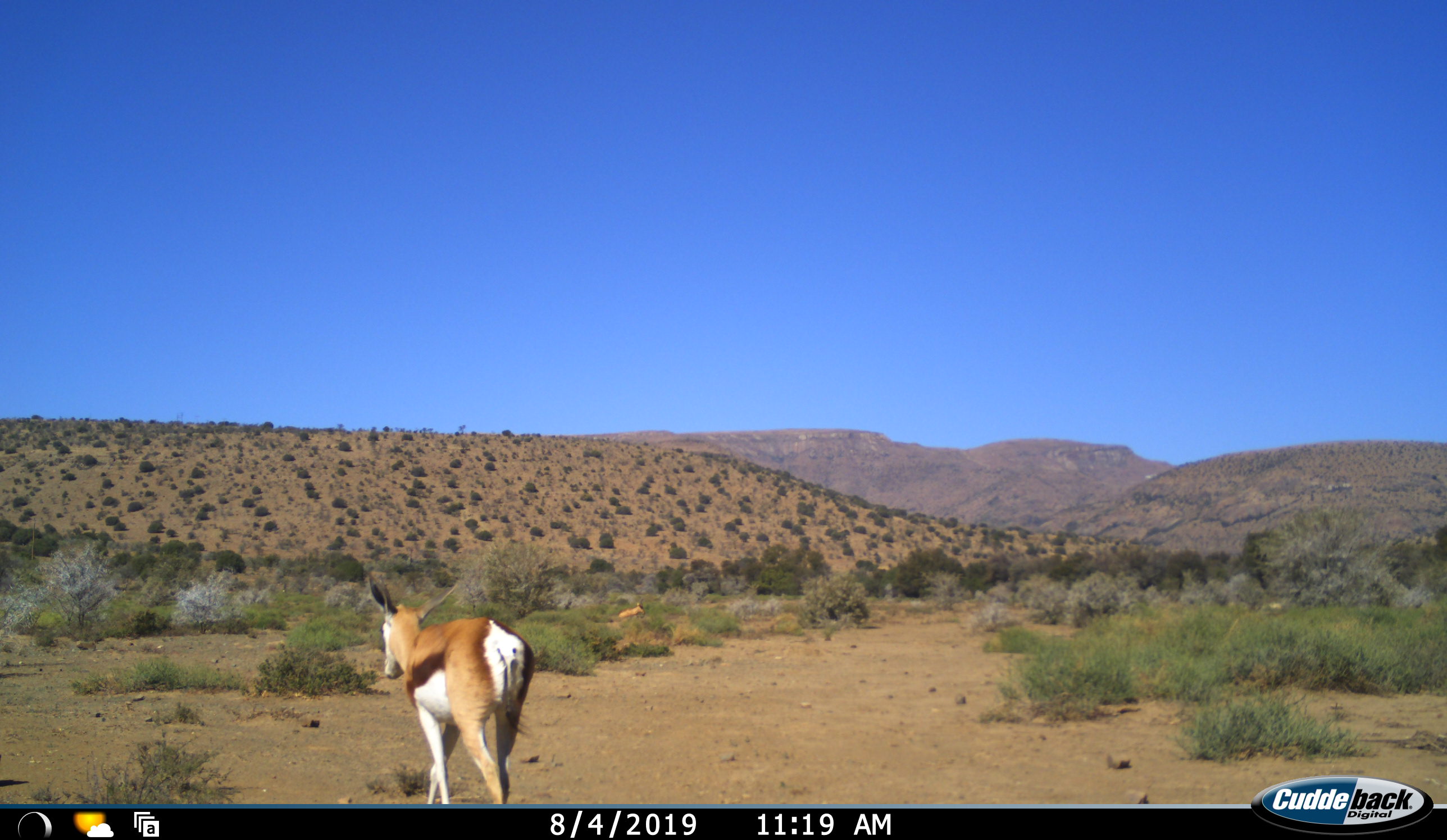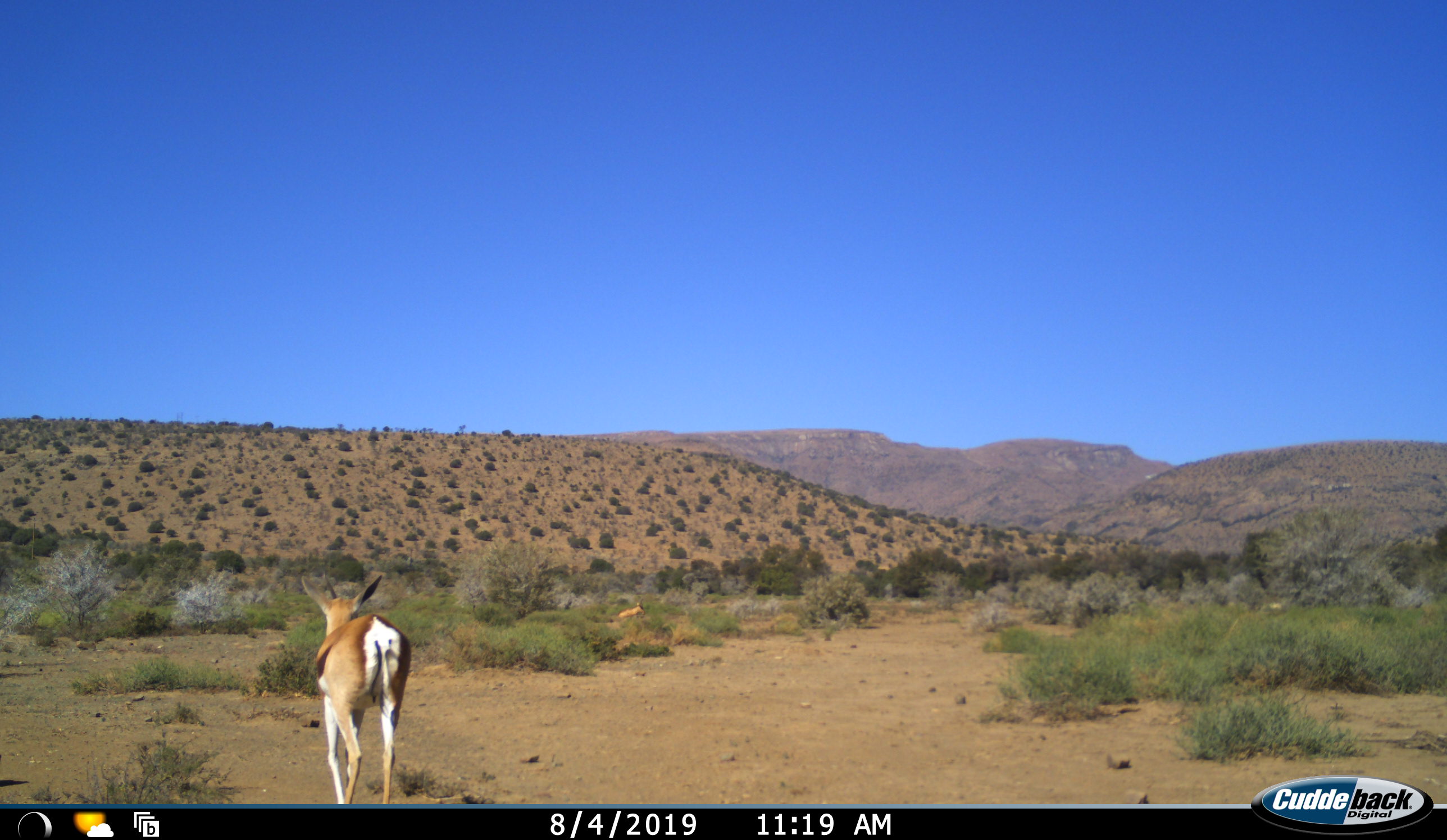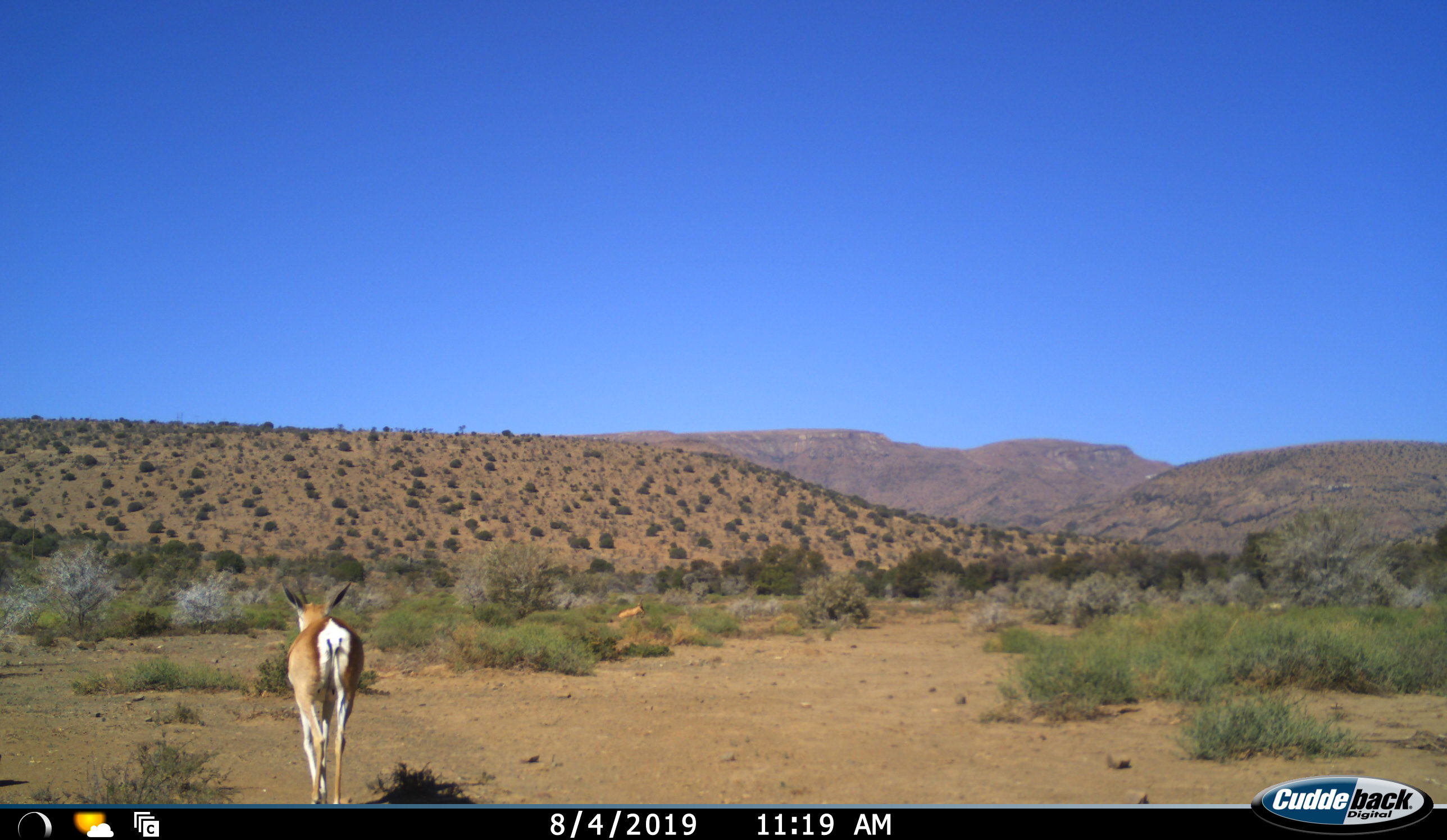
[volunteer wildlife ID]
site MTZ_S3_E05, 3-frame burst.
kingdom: Animalia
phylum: Chordata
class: Mammalia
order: Artiodactyla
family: Bovidae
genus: Antidorcas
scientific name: Antidorcas marsupialis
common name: springbok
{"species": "springbok (Antidorcas marsupialis)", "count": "1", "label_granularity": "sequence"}